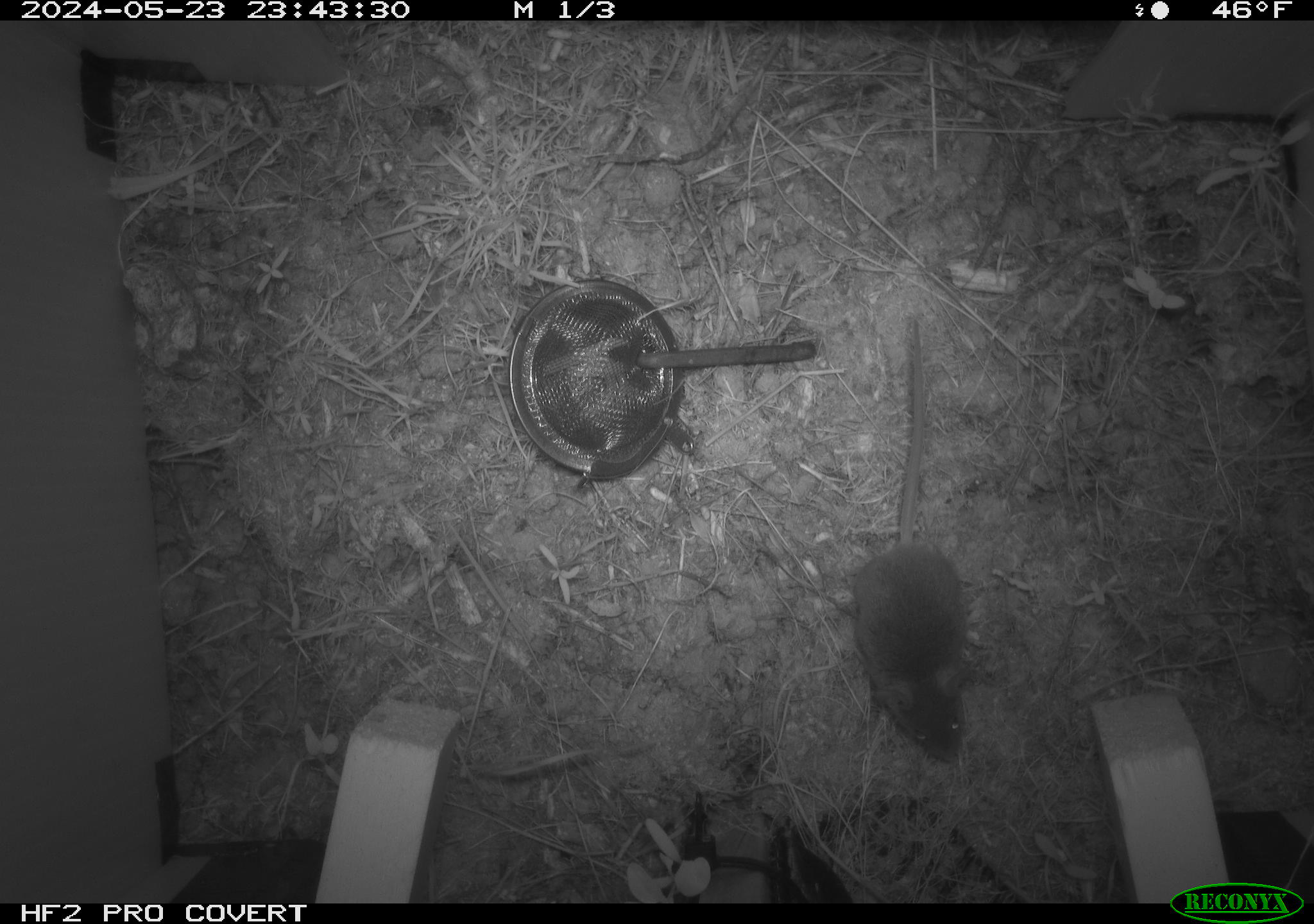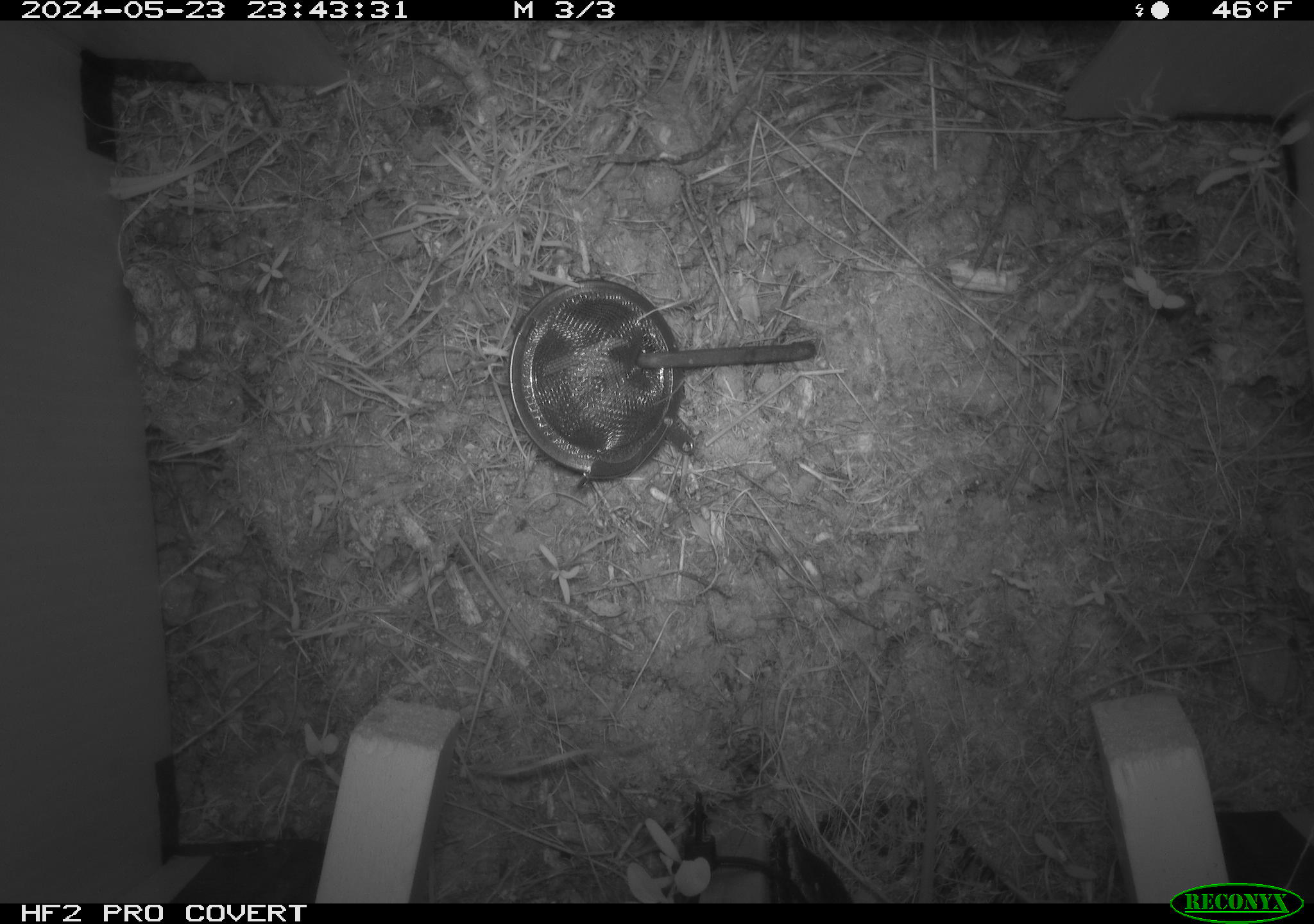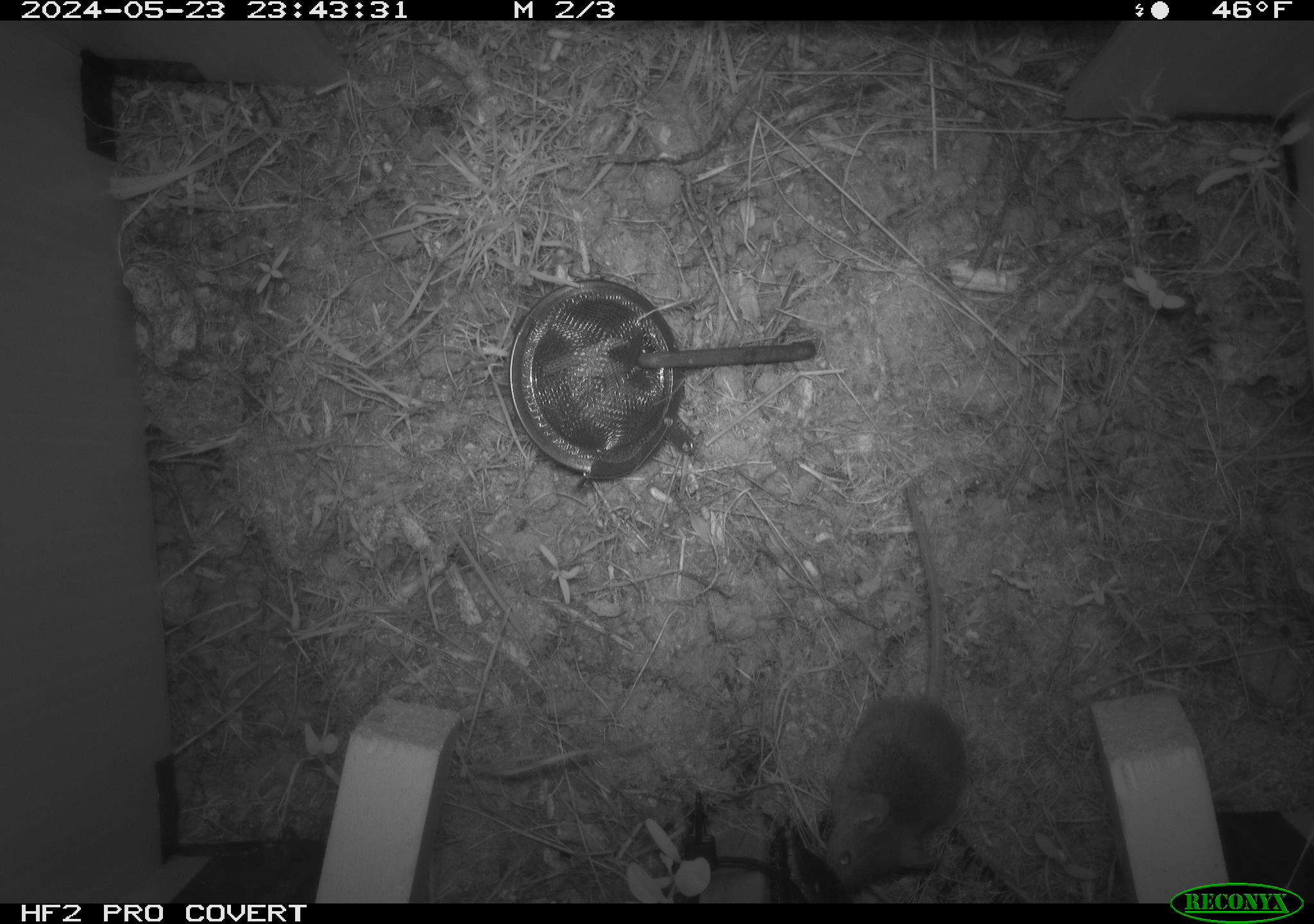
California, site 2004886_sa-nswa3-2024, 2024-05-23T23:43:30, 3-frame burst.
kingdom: Animalia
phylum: Chordata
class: Mammalia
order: Rodentia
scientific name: Rodentia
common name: rodent